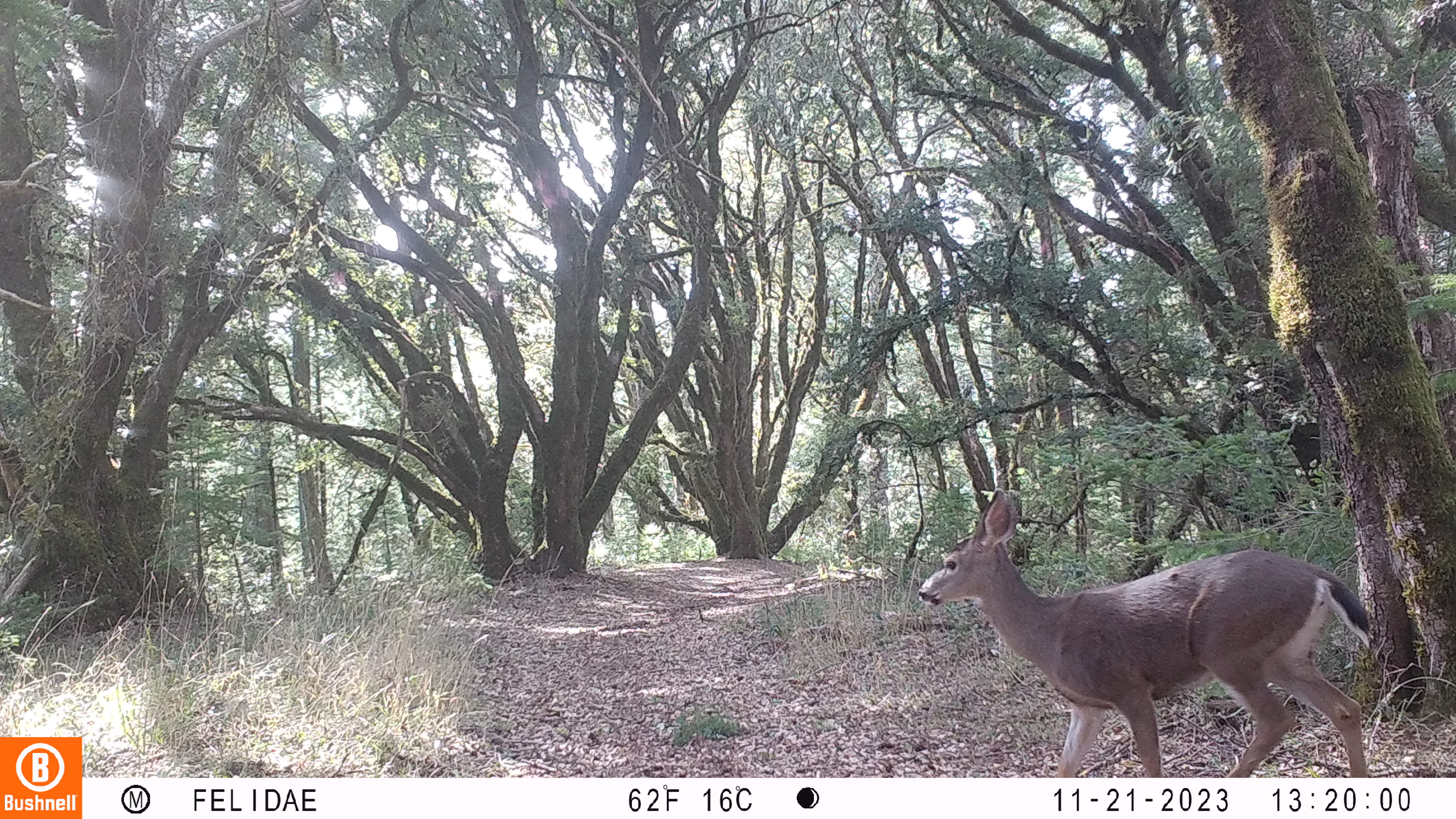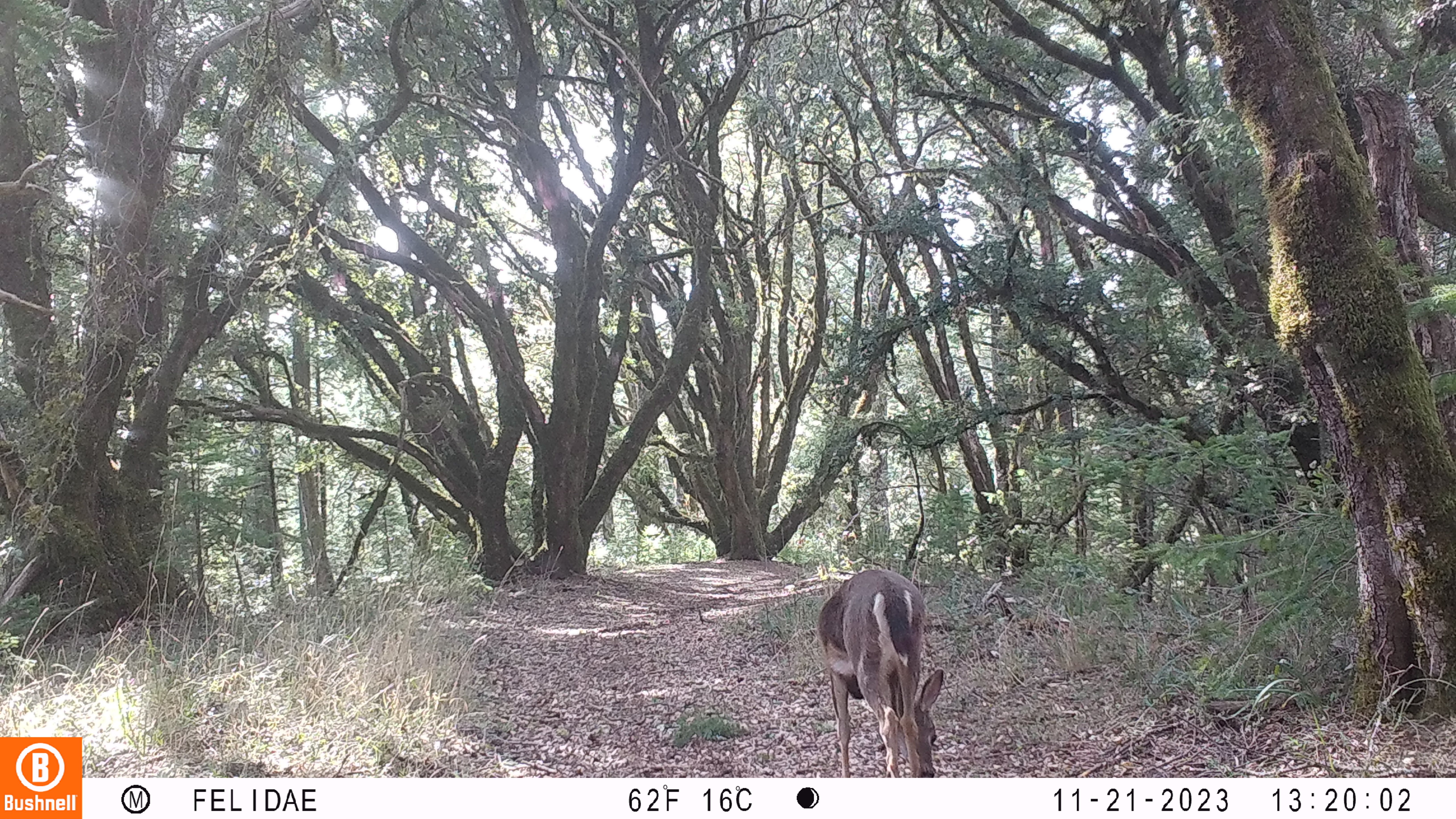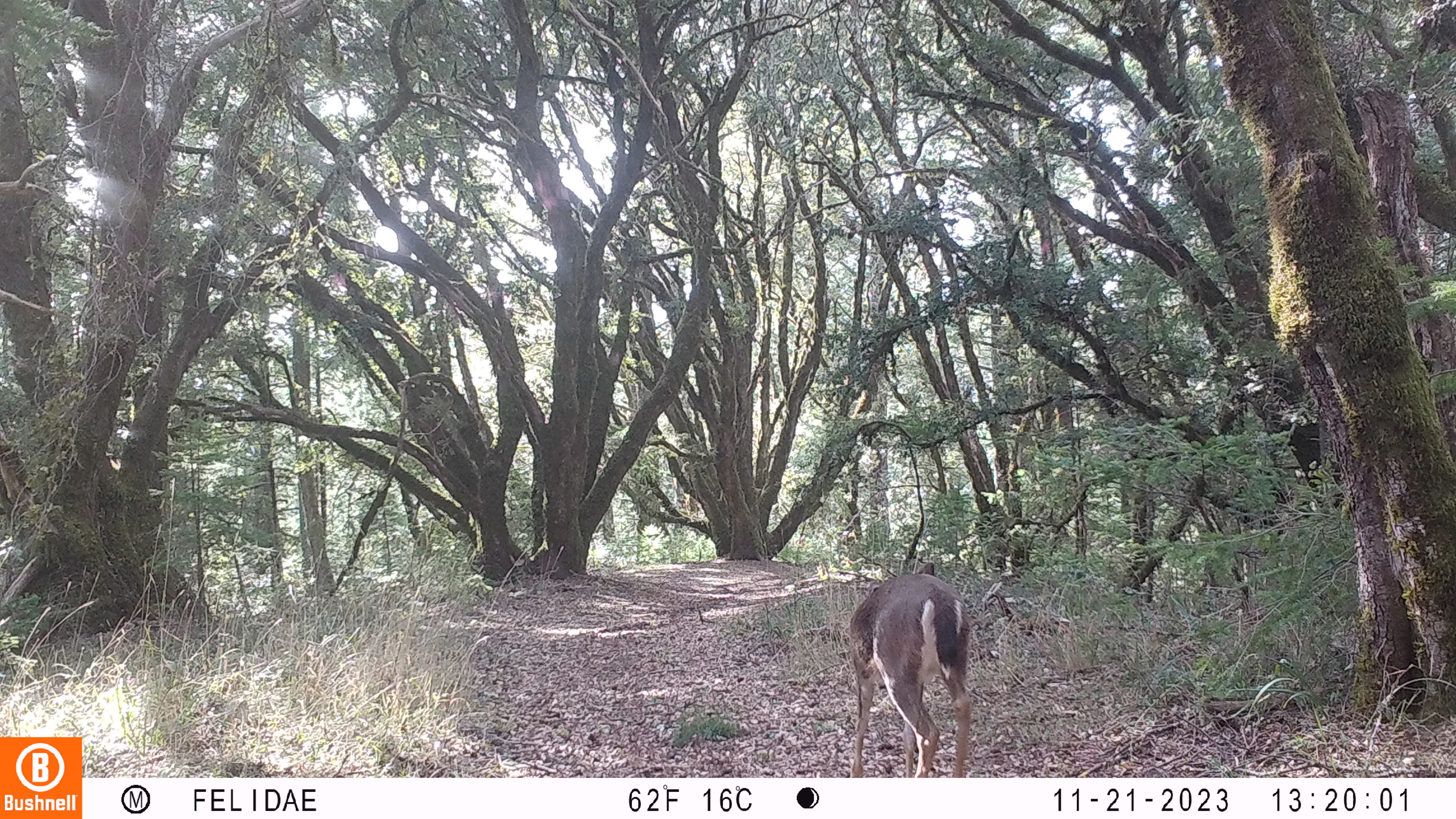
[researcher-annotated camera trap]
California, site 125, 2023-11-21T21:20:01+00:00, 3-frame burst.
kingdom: Animalia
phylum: Chordata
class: Mammalia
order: Artiodactyla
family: Cervidae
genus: Odocoileus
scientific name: Odocoileus hemionus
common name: mule deer